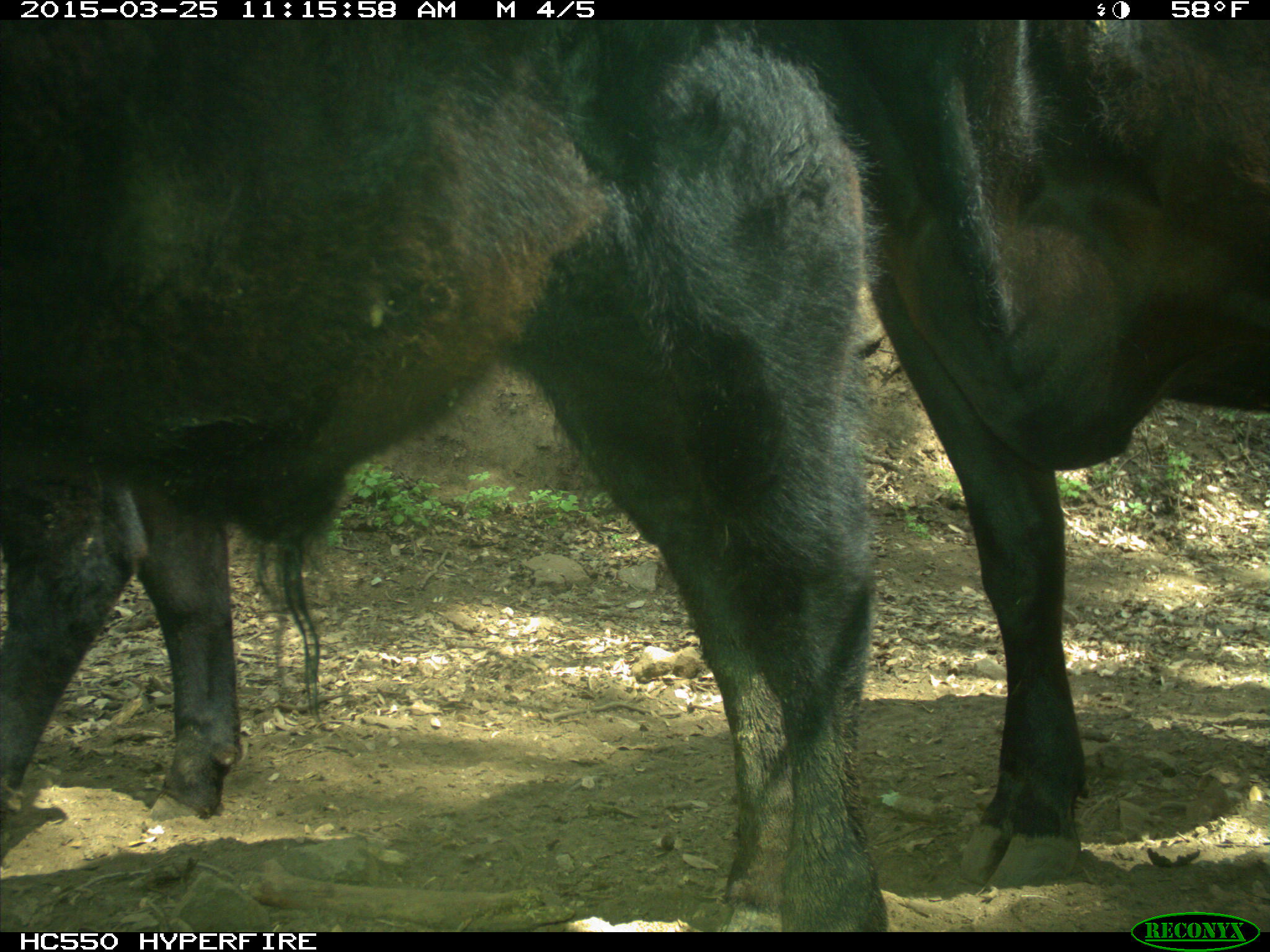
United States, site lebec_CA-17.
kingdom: Animalia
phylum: Chordata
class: Mammalia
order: Artiodactyla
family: Bovidae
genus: Bos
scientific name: Bos taurus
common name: domestic cow